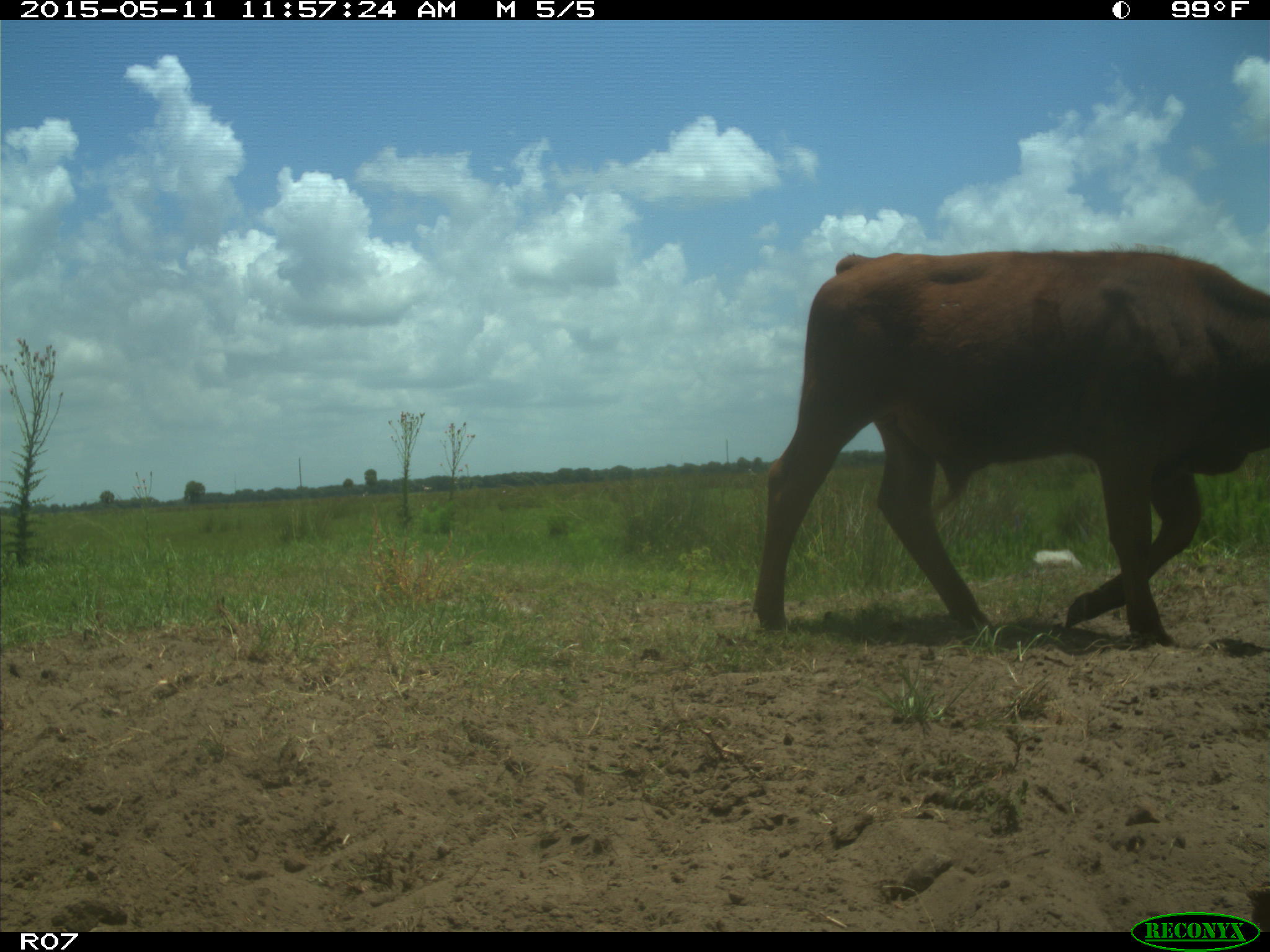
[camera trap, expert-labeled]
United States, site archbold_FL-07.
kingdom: Animalia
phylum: Chordata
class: Mammalia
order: Artiodactyla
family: Bovidae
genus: Bos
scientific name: Bos taurus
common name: domestic cow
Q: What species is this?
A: Bos taurus (domestic cow).